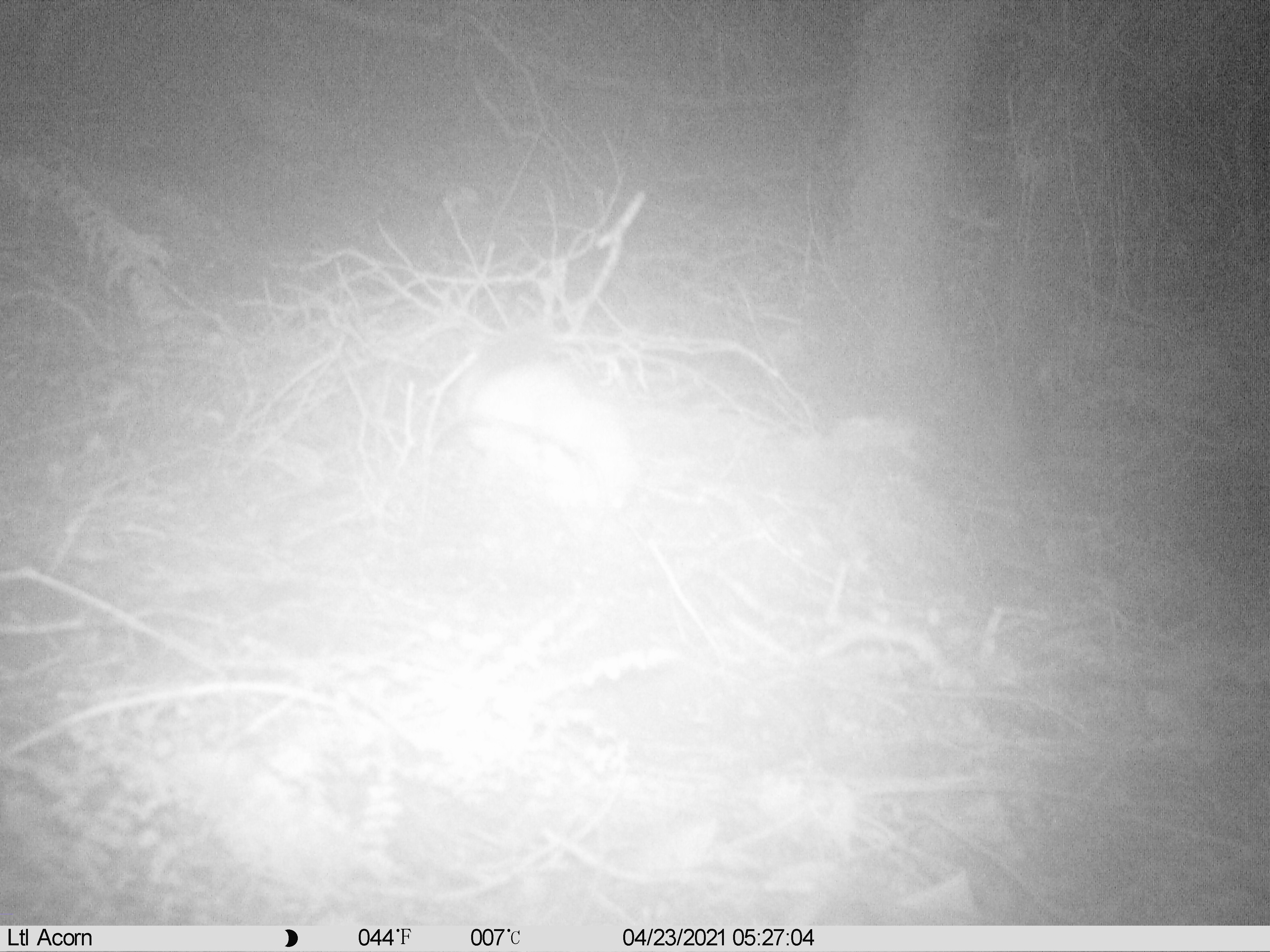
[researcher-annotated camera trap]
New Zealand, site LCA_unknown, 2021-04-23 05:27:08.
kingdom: Animalia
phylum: Chordata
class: Mammalia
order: Carnivora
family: Mustelidae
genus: Mustela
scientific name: Mustela erminea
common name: stoat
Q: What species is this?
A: Stoat (Mustela erminea).